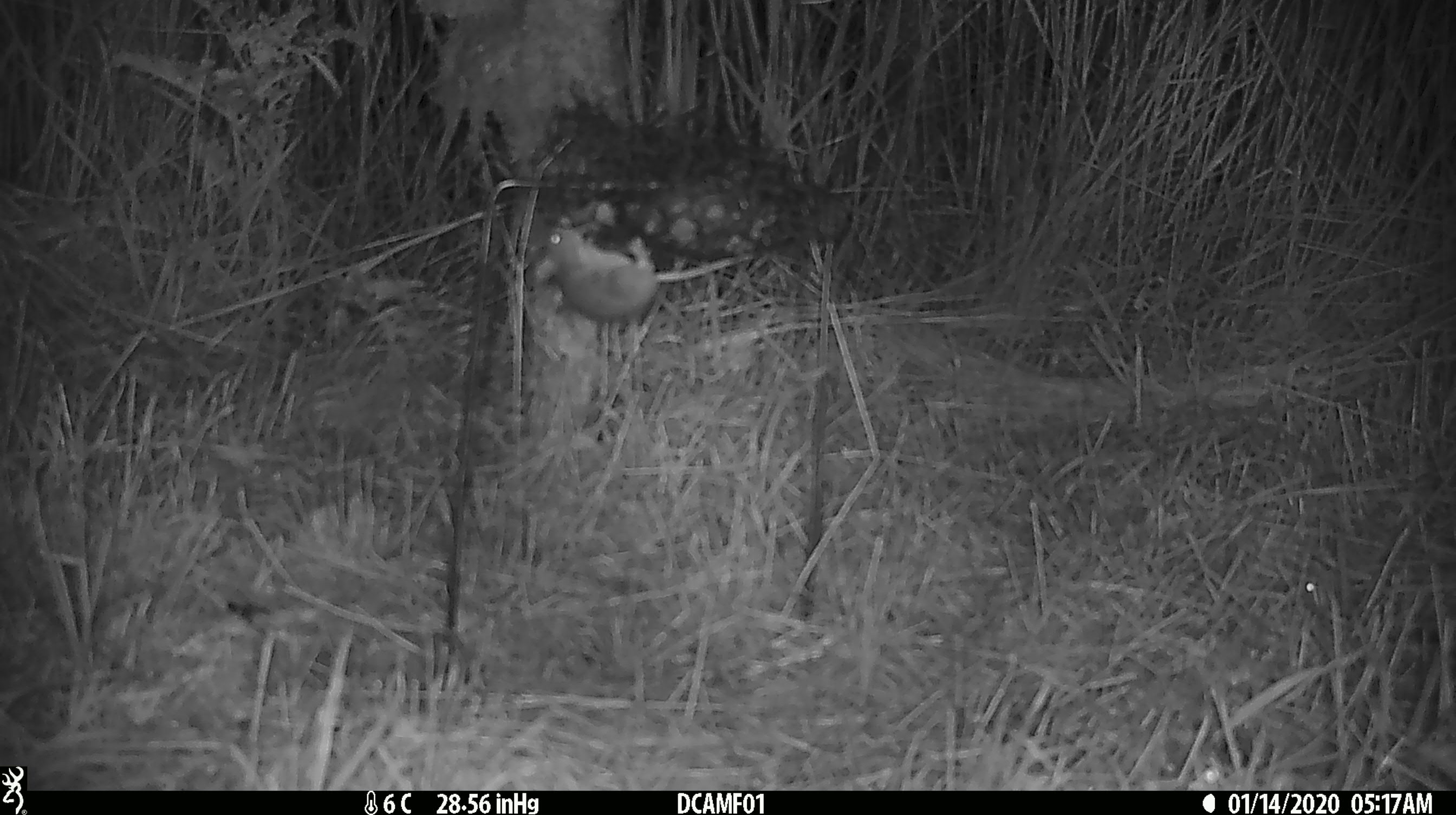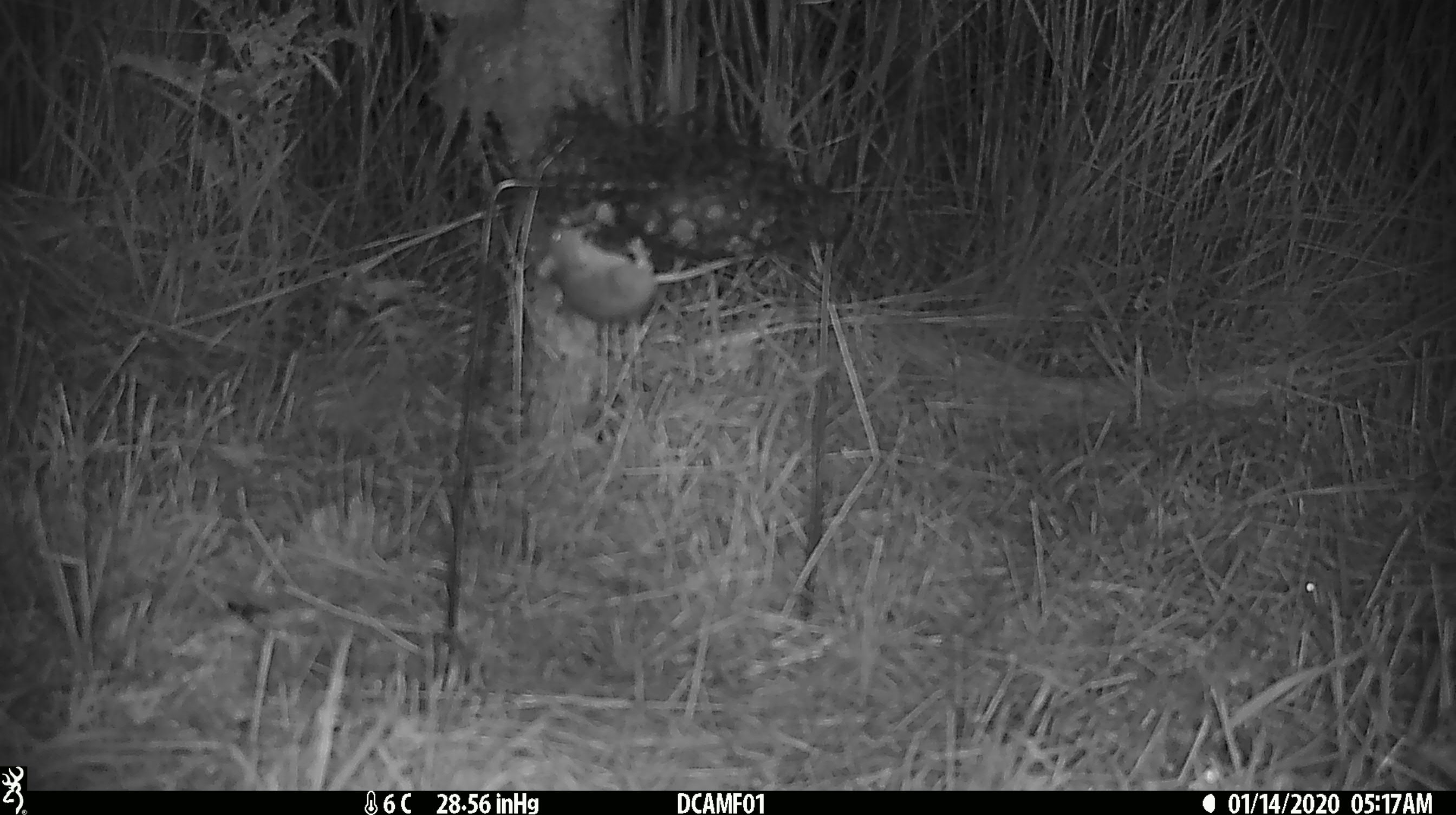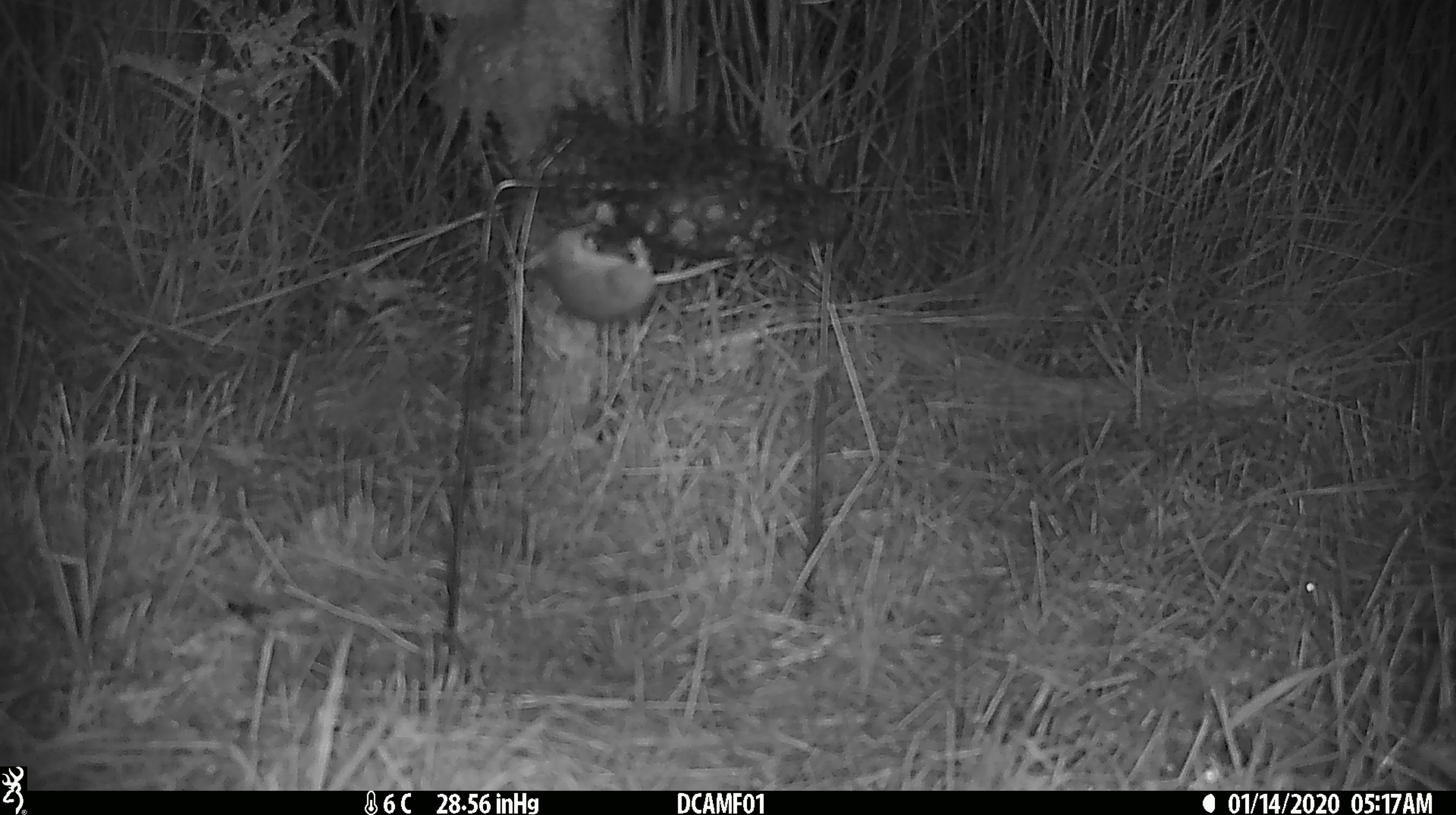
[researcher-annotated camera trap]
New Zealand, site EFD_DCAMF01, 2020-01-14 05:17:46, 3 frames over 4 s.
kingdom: Animalia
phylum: Chordata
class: Mammalia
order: Rodentia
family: Muridae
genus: Mus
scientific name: Mus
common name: mouse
Mouse (Mus).